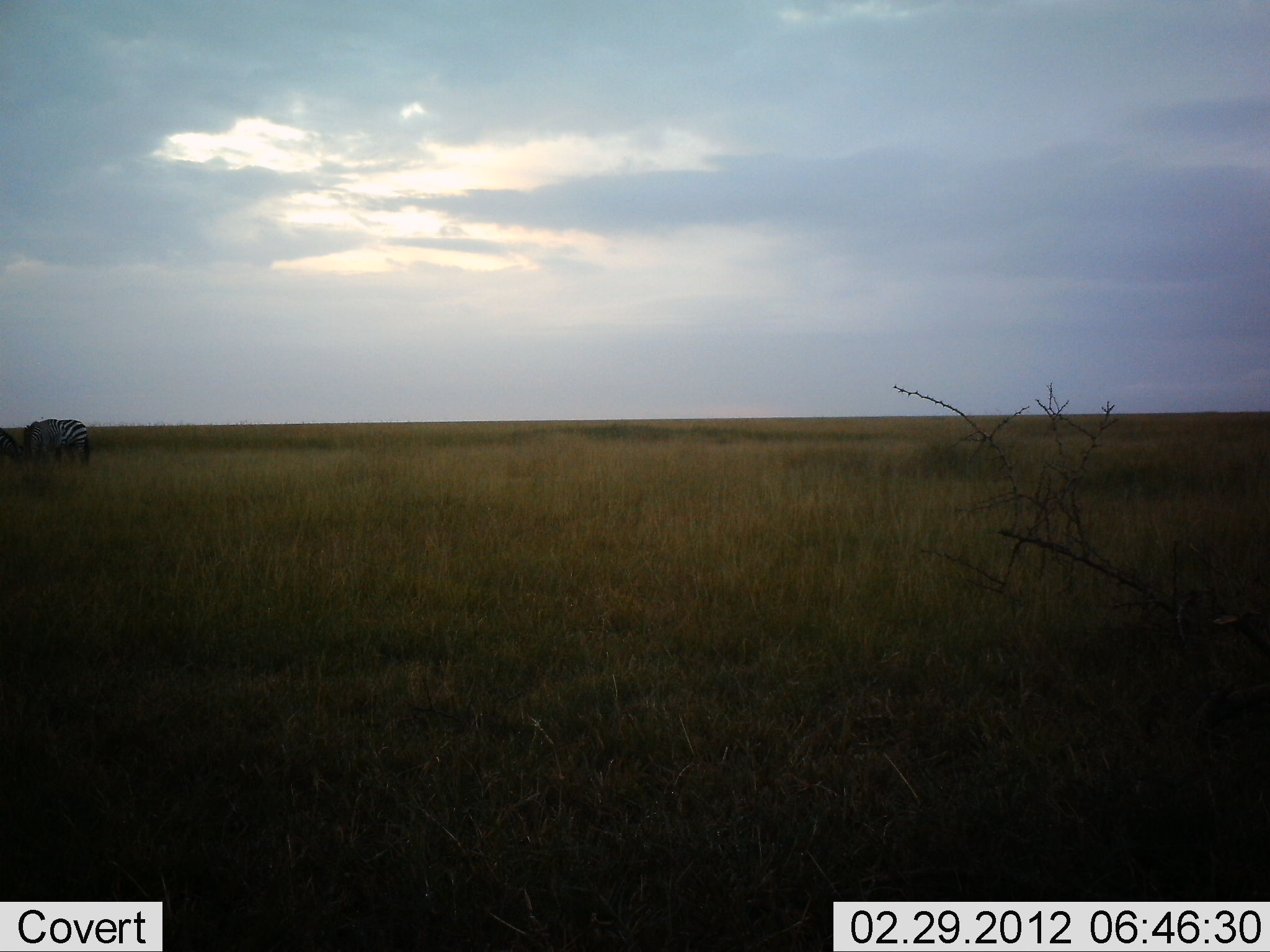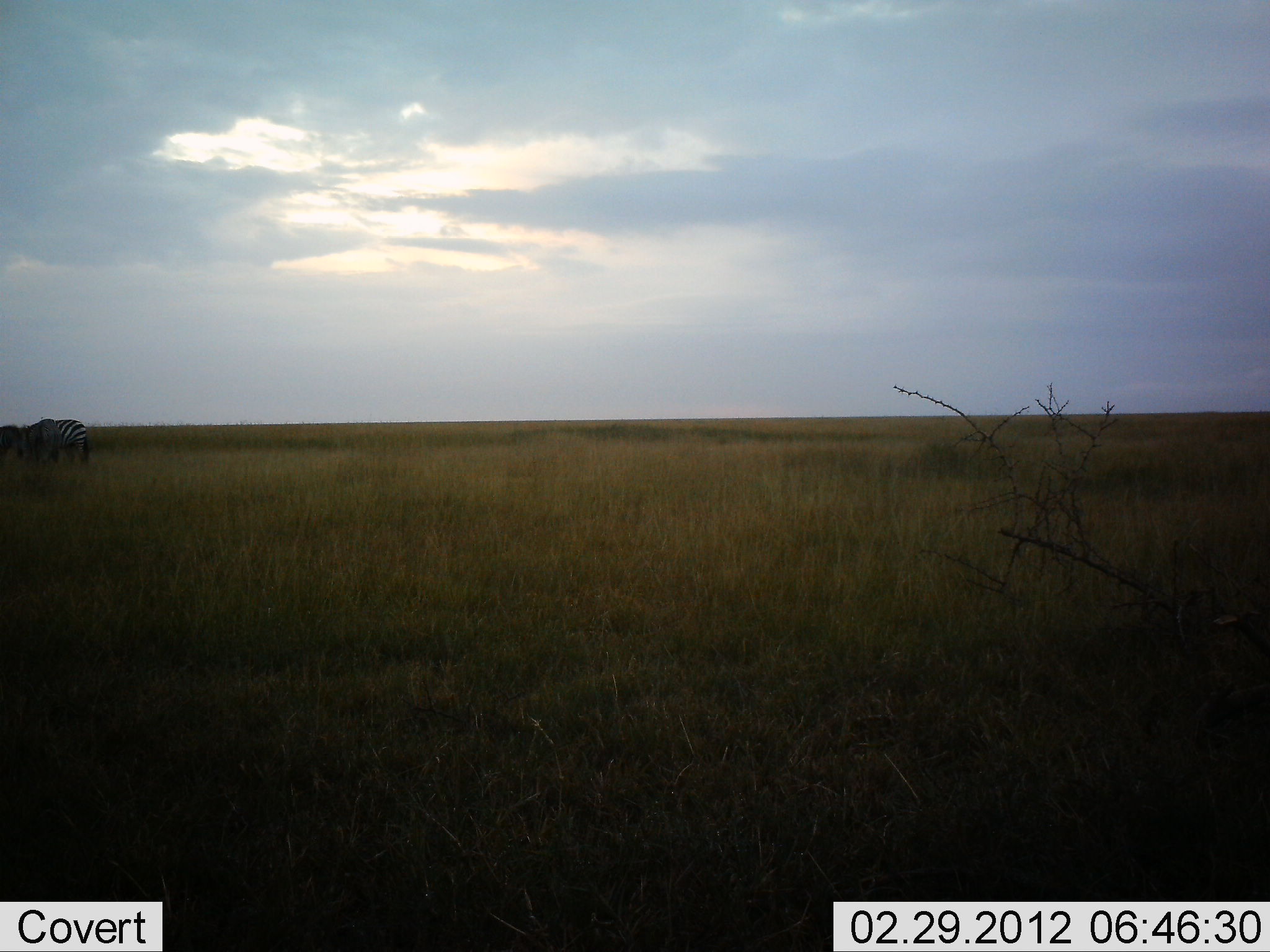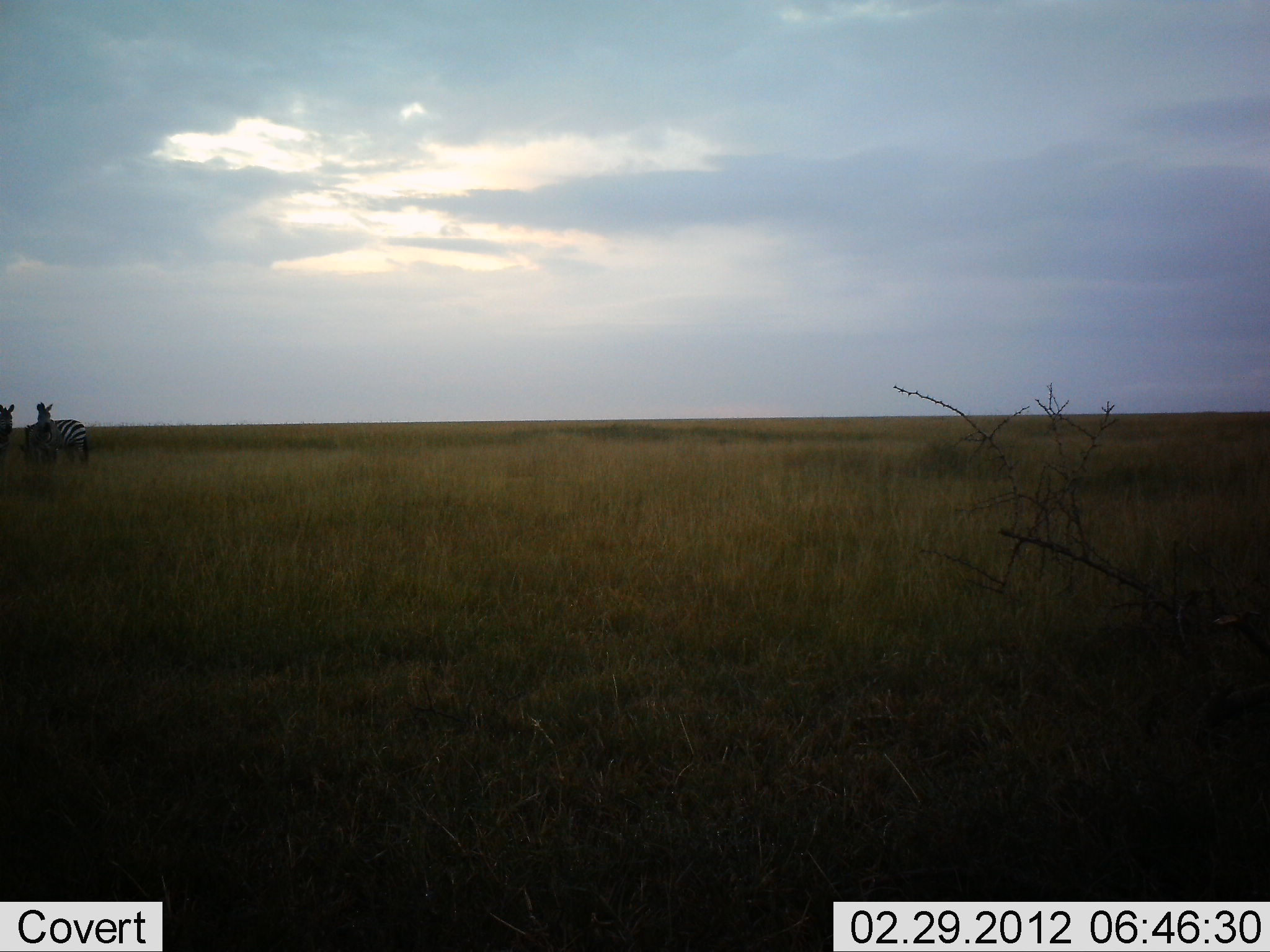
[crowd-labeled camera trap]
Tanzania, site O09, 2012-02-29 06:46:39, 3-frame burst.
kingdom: Animalia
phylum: Chordata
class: Mammalia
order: Perissodactyla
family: Equidae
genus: Equus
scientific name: Equus quagga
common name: plains zebra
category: zebra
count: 2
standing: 59%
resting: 0%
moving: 0%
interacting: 0%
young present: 0%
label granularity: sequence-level